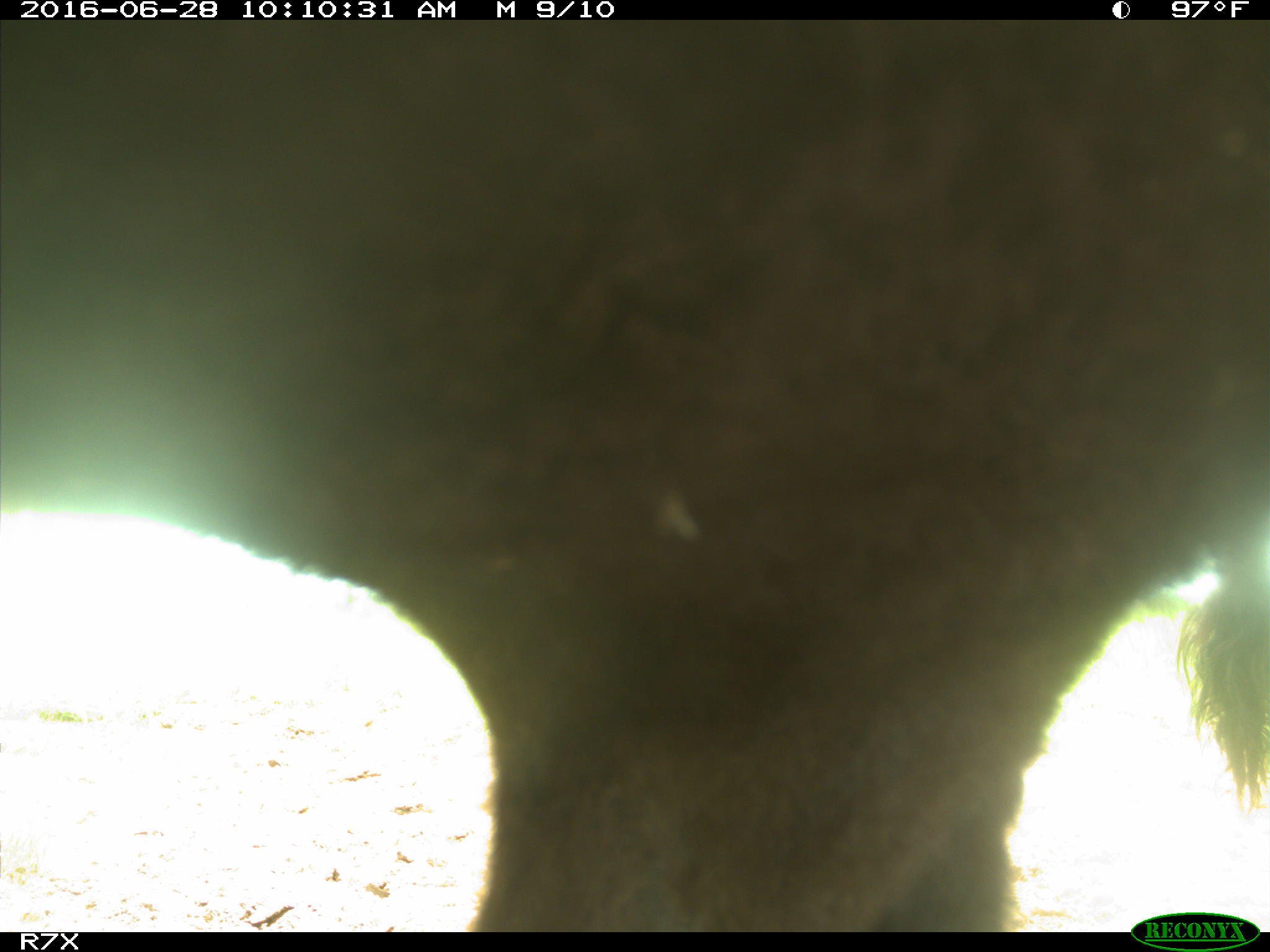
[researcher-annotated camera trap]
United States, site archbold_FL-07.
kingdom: Animalia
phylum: Chordata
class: Mammalia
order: Artiodactyla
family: Bovidae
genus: Bos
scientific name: Bos taurus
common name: domestic cow